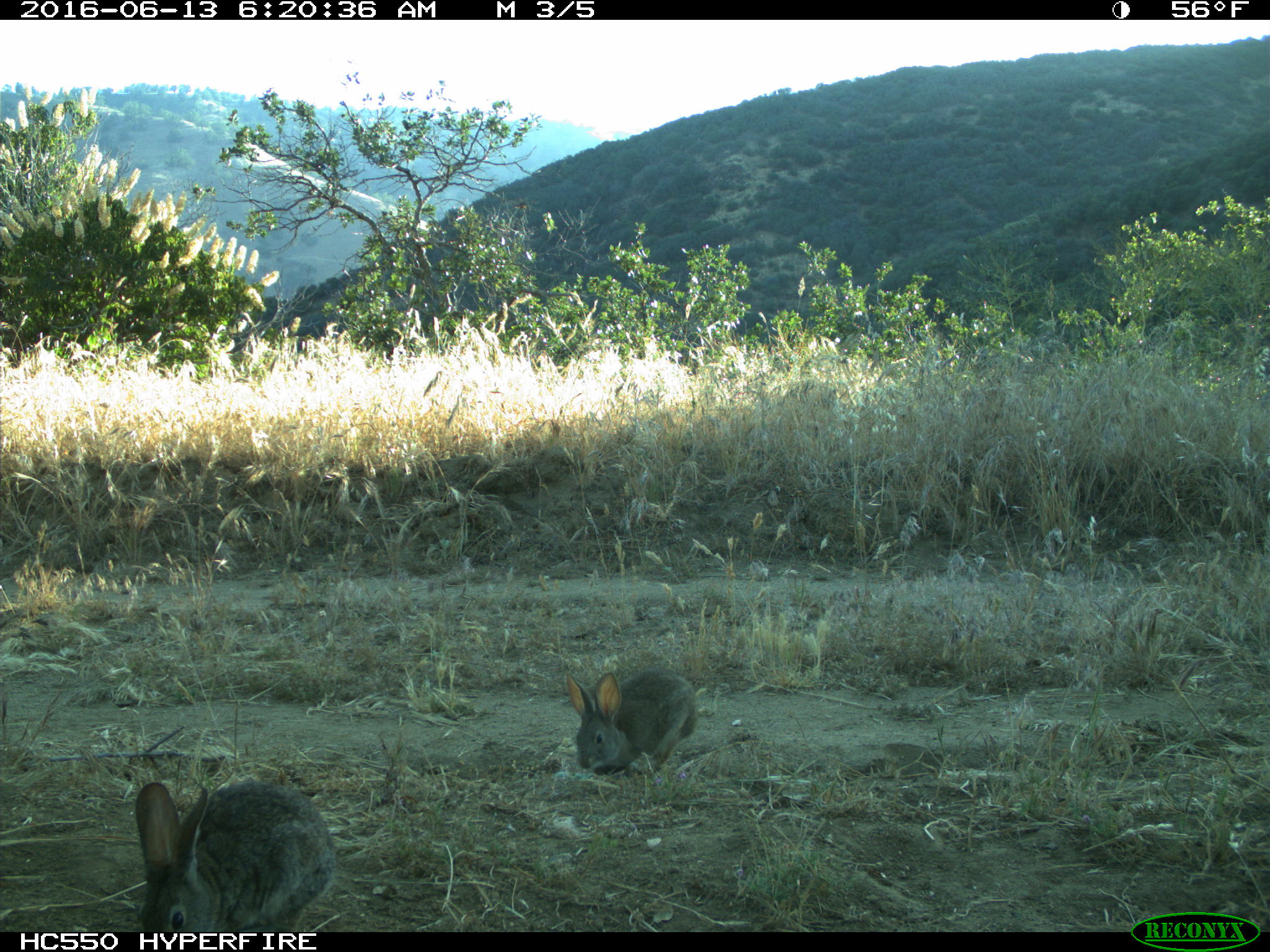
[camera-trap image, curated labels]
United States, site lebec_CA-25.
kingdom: Animalia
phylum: Chordata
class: Mammalia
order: Lagomorpha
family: Leporidae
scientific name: Leporidae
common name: rabbits and hares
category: unidentified rabbit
Unidentified rabbit (rabbits and hares) (Leporidae).